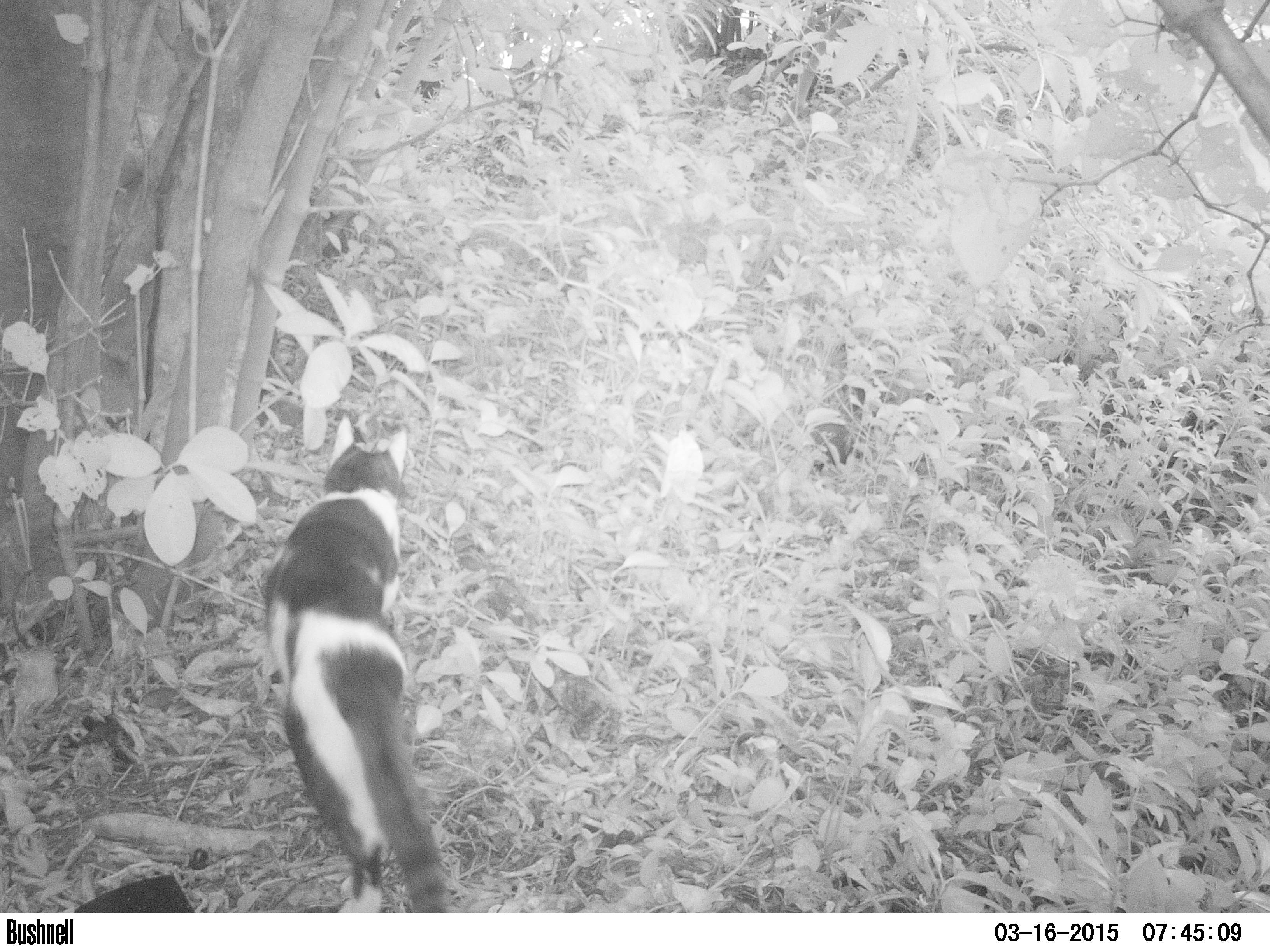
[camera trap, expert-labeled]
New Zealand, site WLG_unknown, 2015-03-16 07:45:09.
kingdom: Animalia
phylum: Chordata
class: Mammalia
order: Carnivora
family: Felidae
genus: Felis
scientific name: Felis catus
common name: domestic cat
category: cat